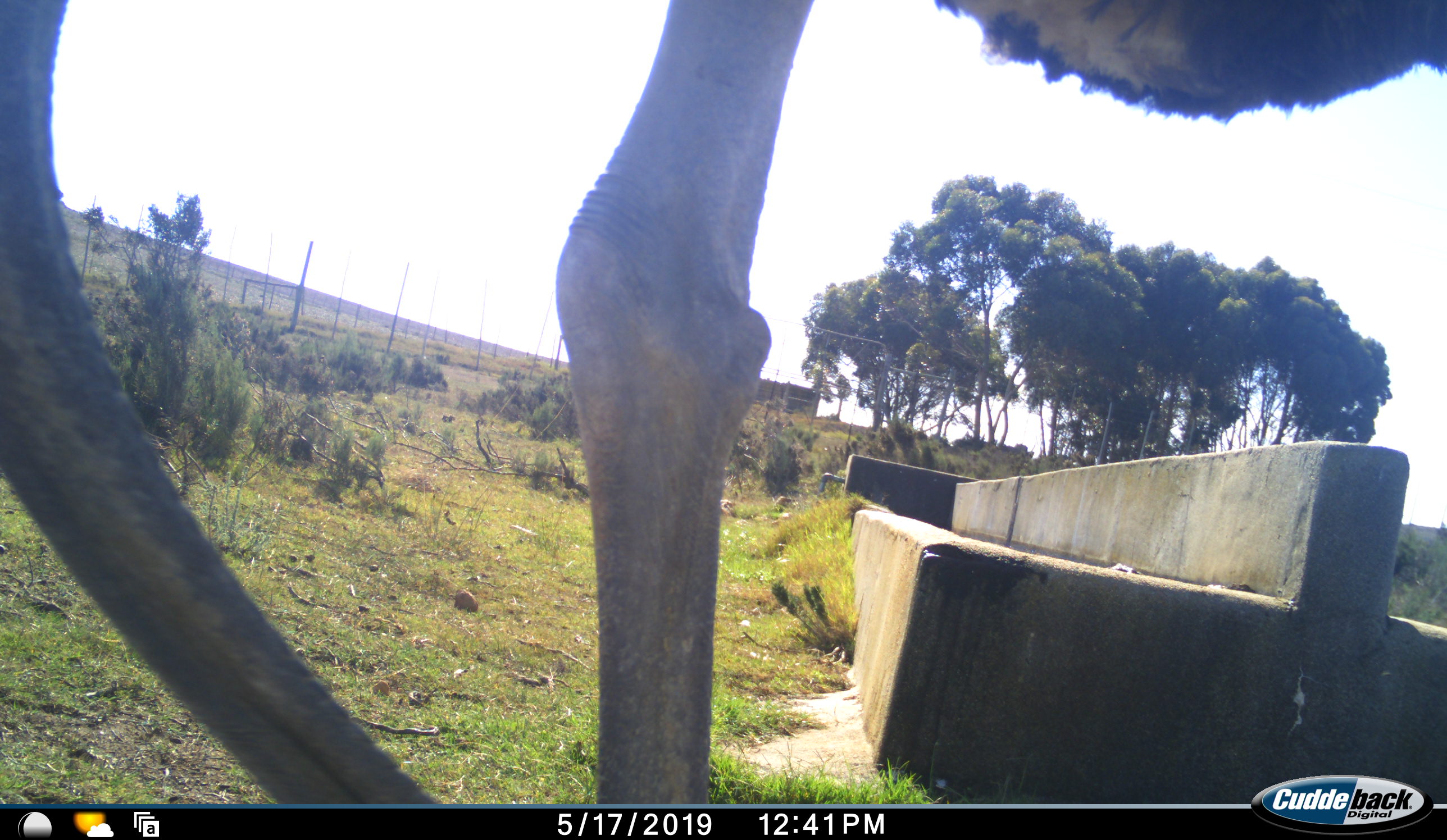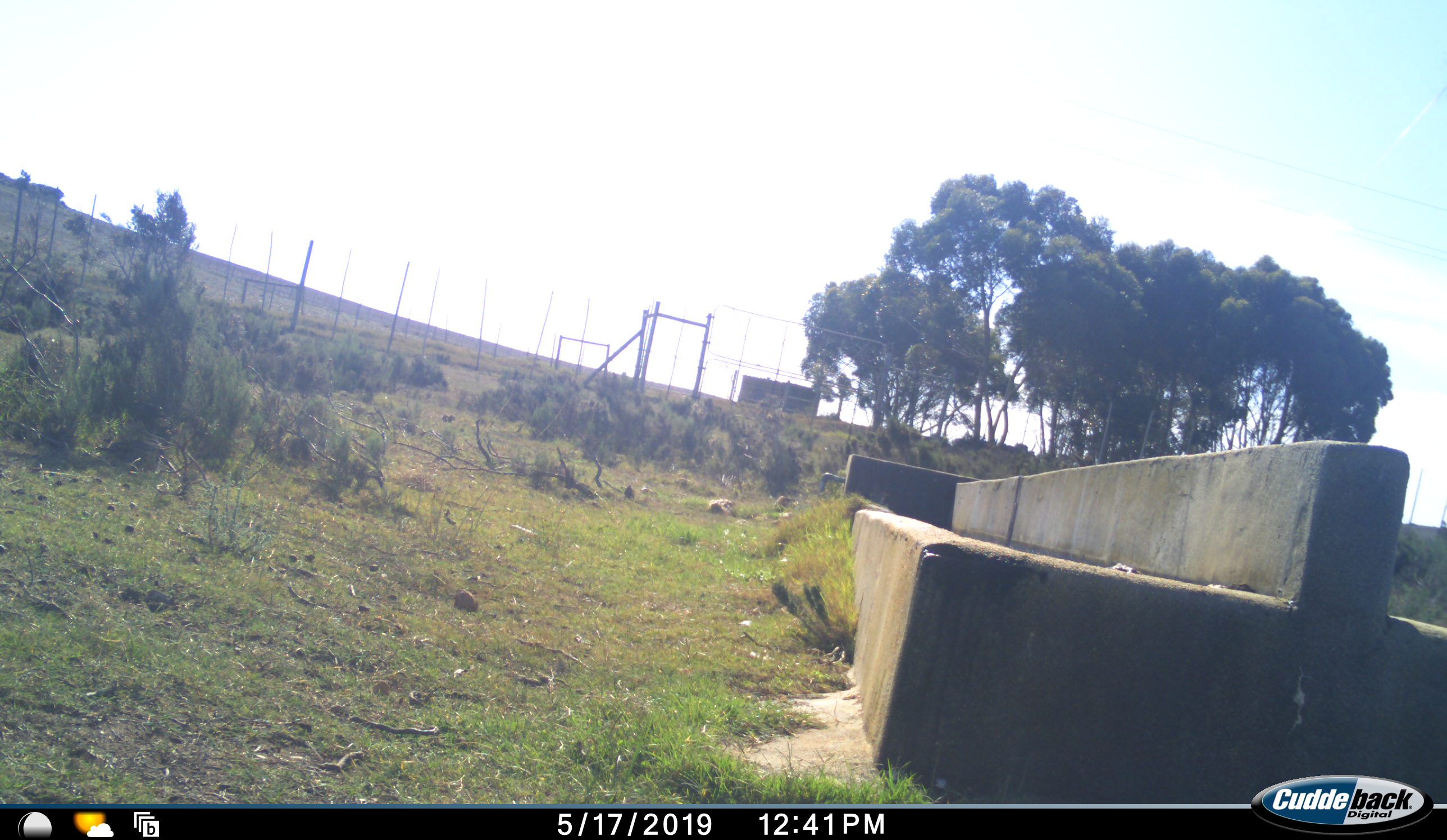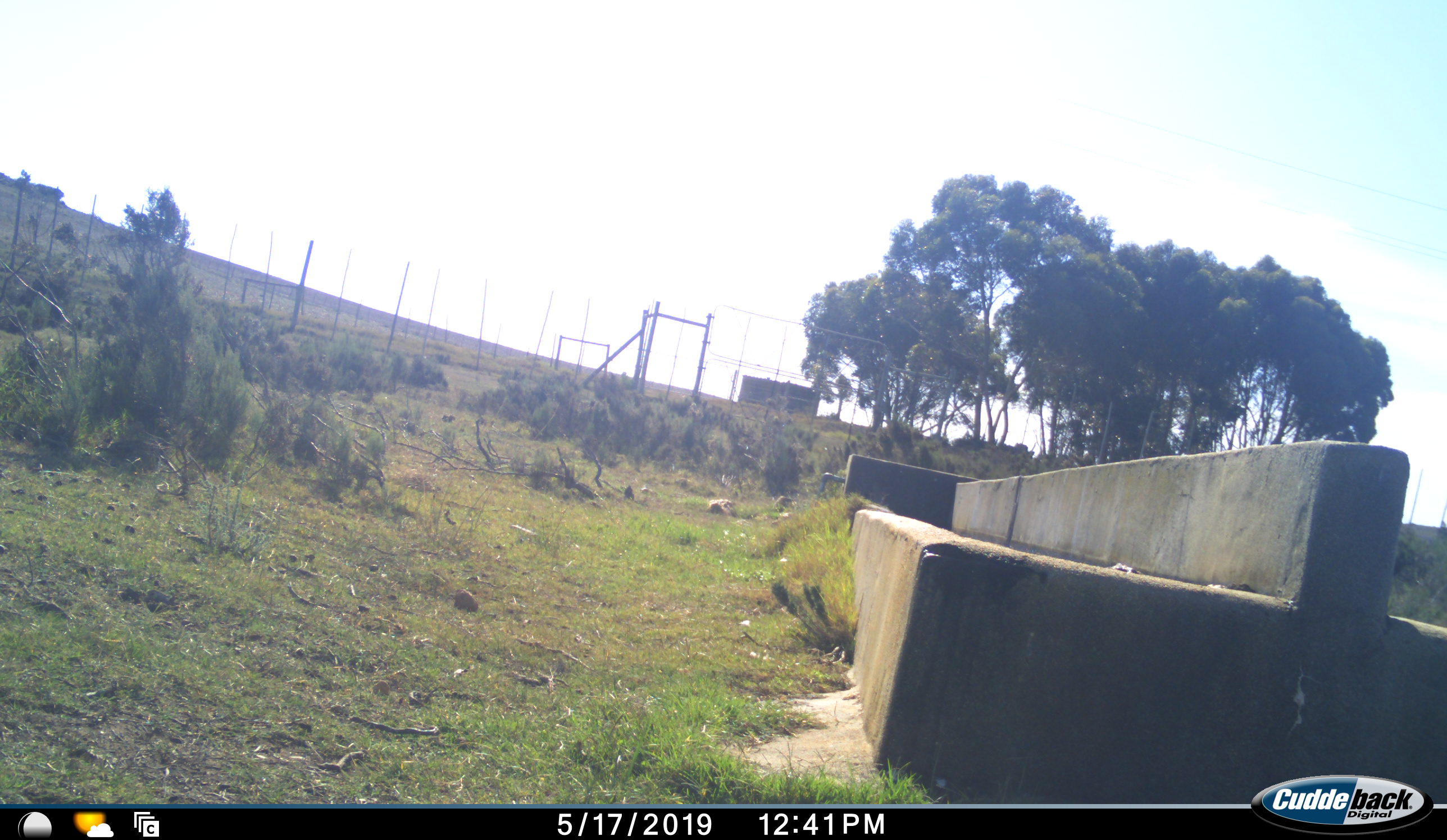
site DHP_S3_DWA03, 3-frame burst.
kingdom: Animalia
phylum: Chordata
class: Aves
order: Struthioniformes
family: Struthionidae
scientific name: Struthionidae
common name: ostrich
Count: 1.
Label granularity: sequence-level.